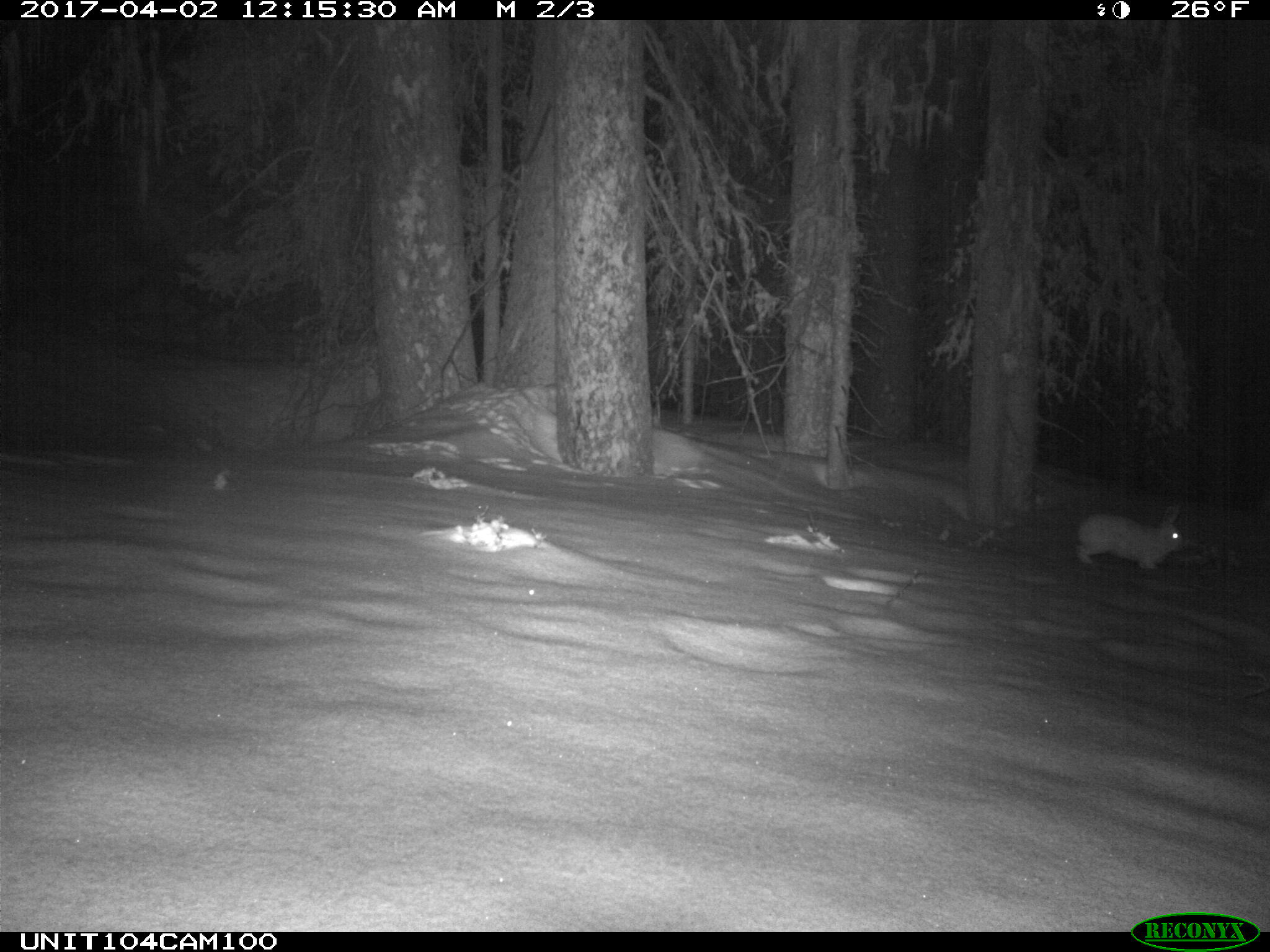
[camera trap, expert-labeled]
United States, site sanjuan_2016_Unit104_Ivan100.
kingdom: Animalia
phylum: Chordata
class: Mammalia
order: Lagomorpha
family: Leporidae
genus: Lepus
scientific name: Lepus americanus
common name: snowshoe hare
Lepus americanus (snowshoe hare).